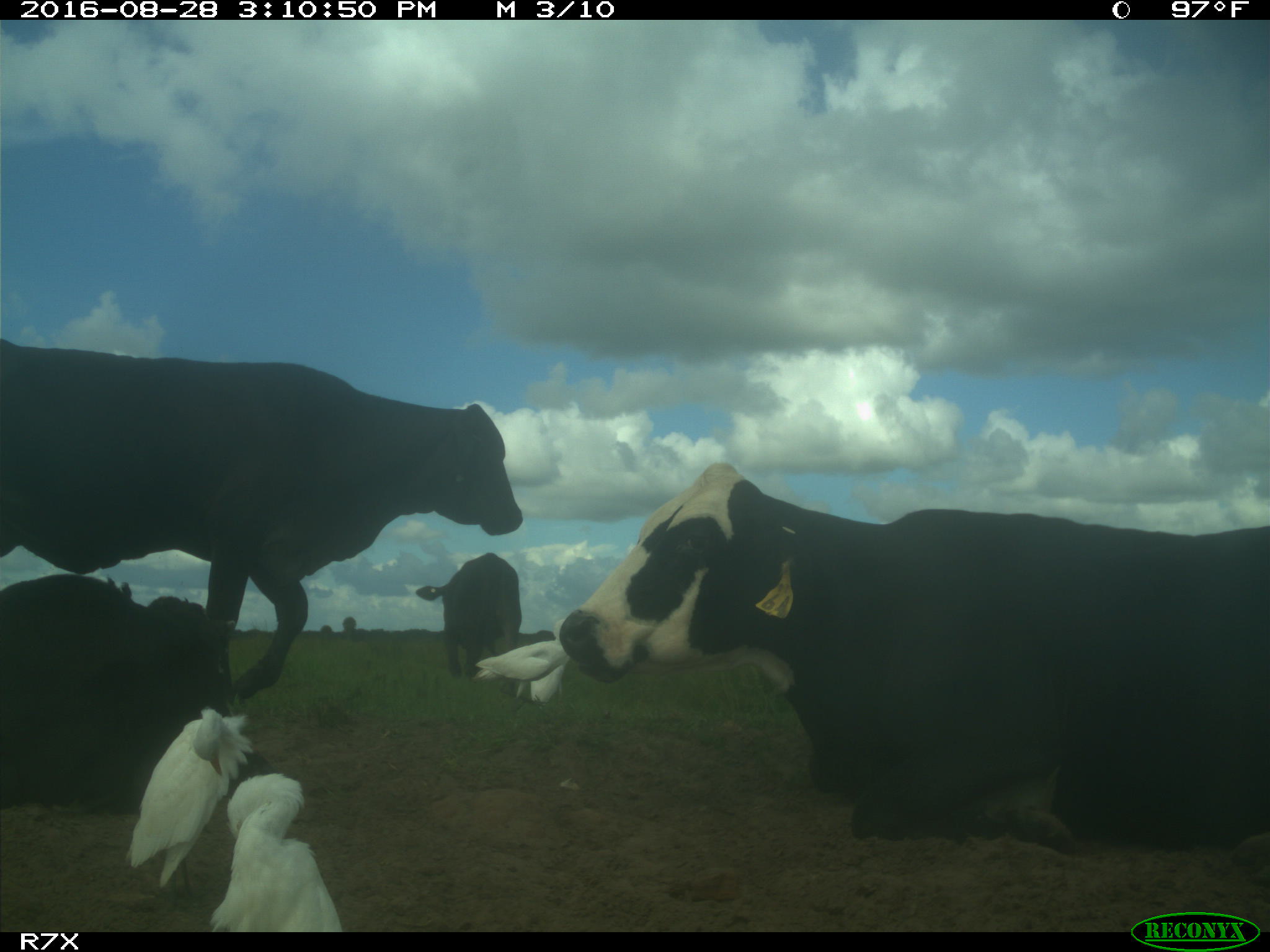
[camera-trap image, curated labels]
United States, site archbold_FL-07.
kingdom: Animalia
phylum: Chordata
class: Mammalia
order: Artiodactyla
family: Bovidae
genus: Bos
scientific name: Bos taurus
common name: domestic cow